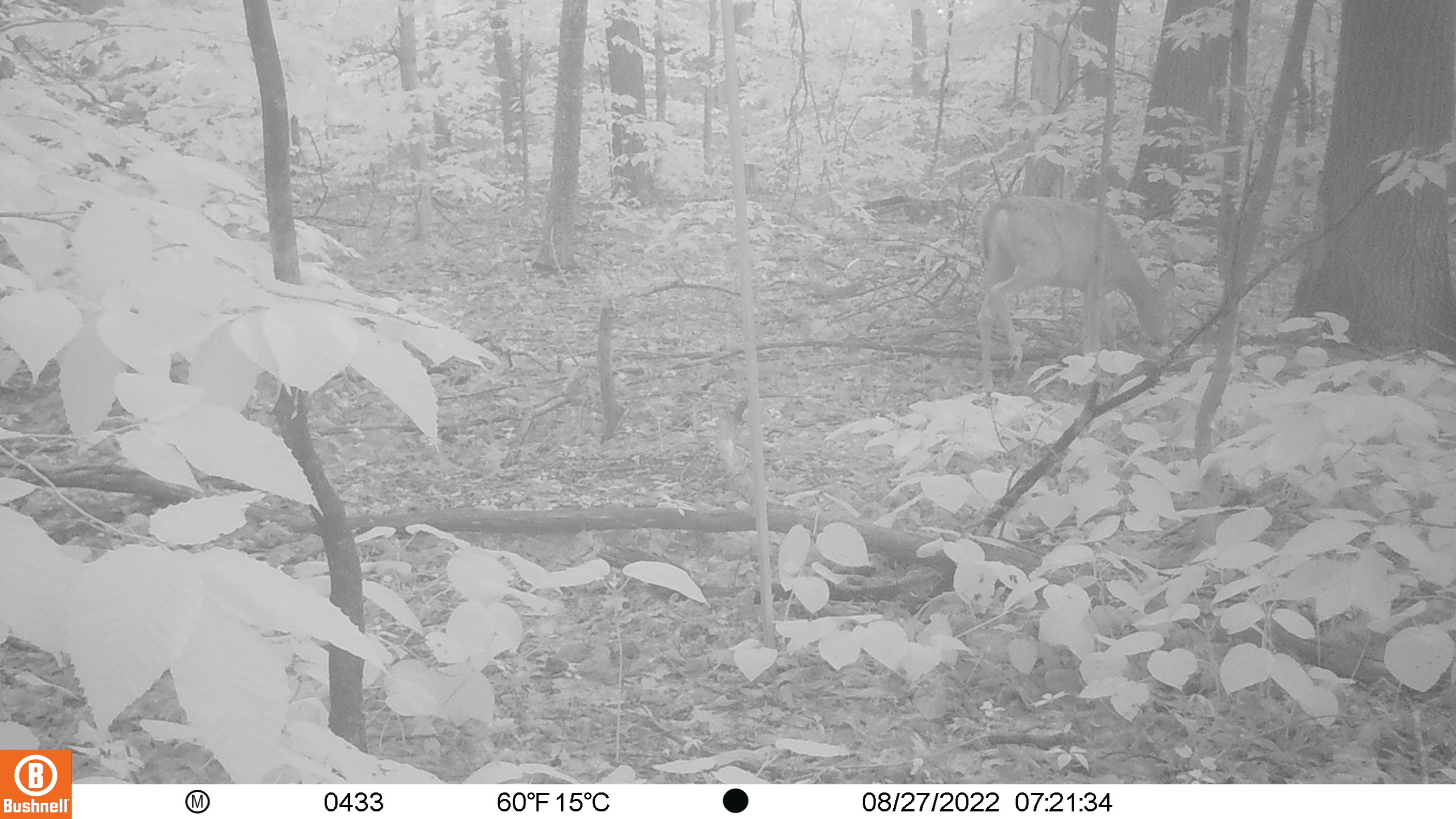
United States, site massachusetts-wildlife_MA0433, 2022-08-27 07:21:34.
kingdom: Animalia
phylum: Chordata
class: Mammalia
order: Artiodactyla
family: Cervidae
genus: Odocoileus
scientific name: Odocoileus virginianus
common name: white-tailed deer